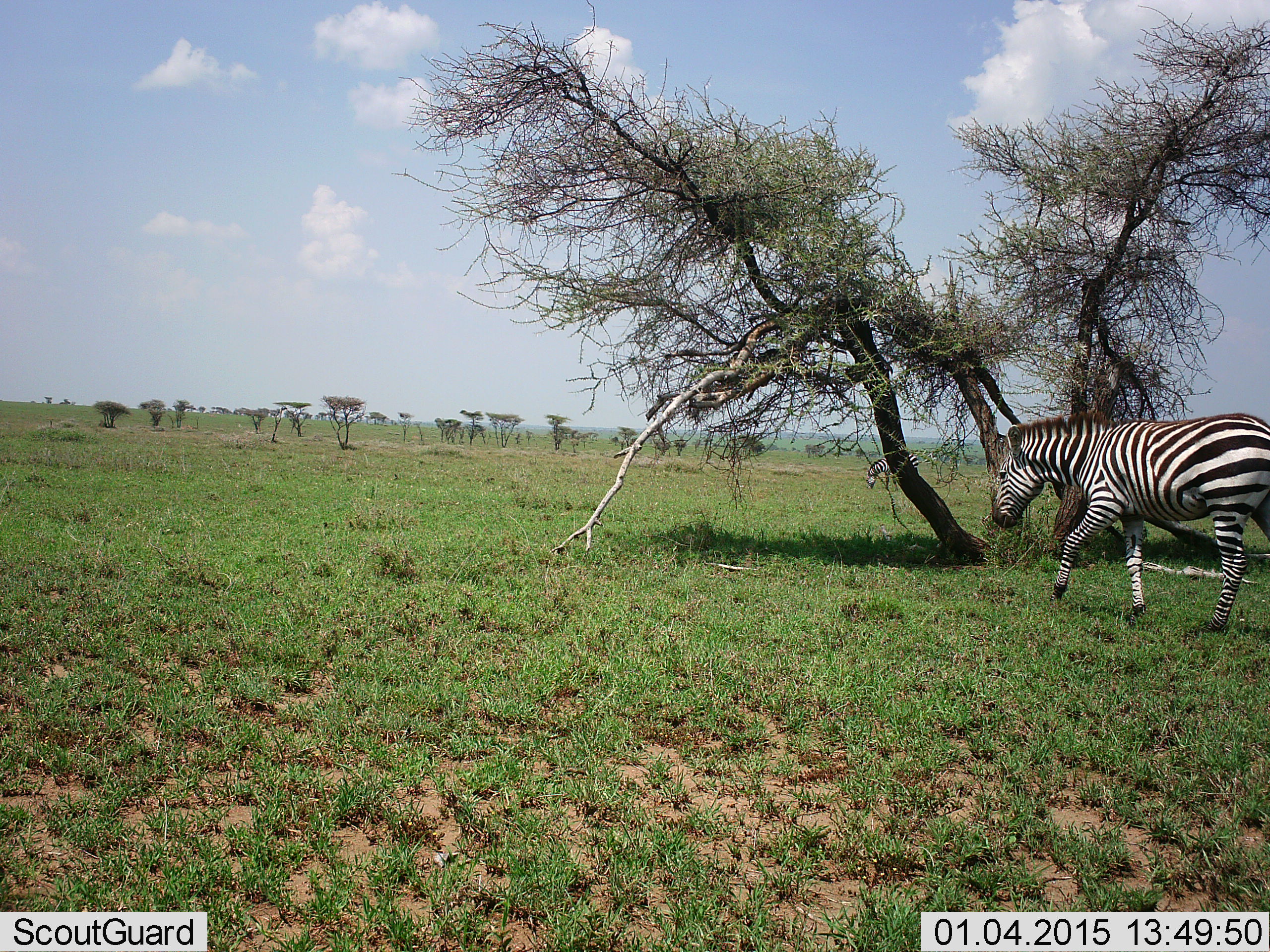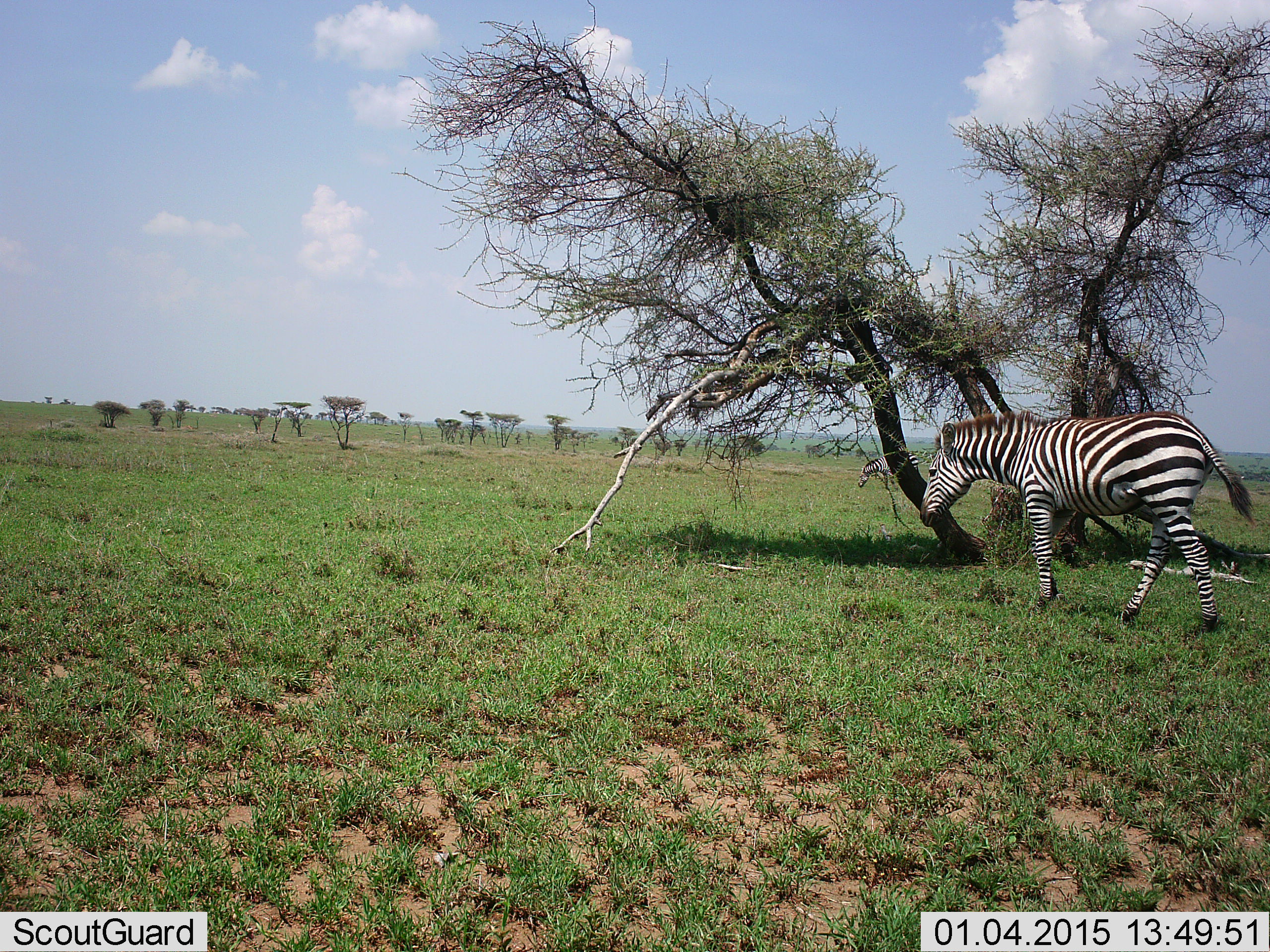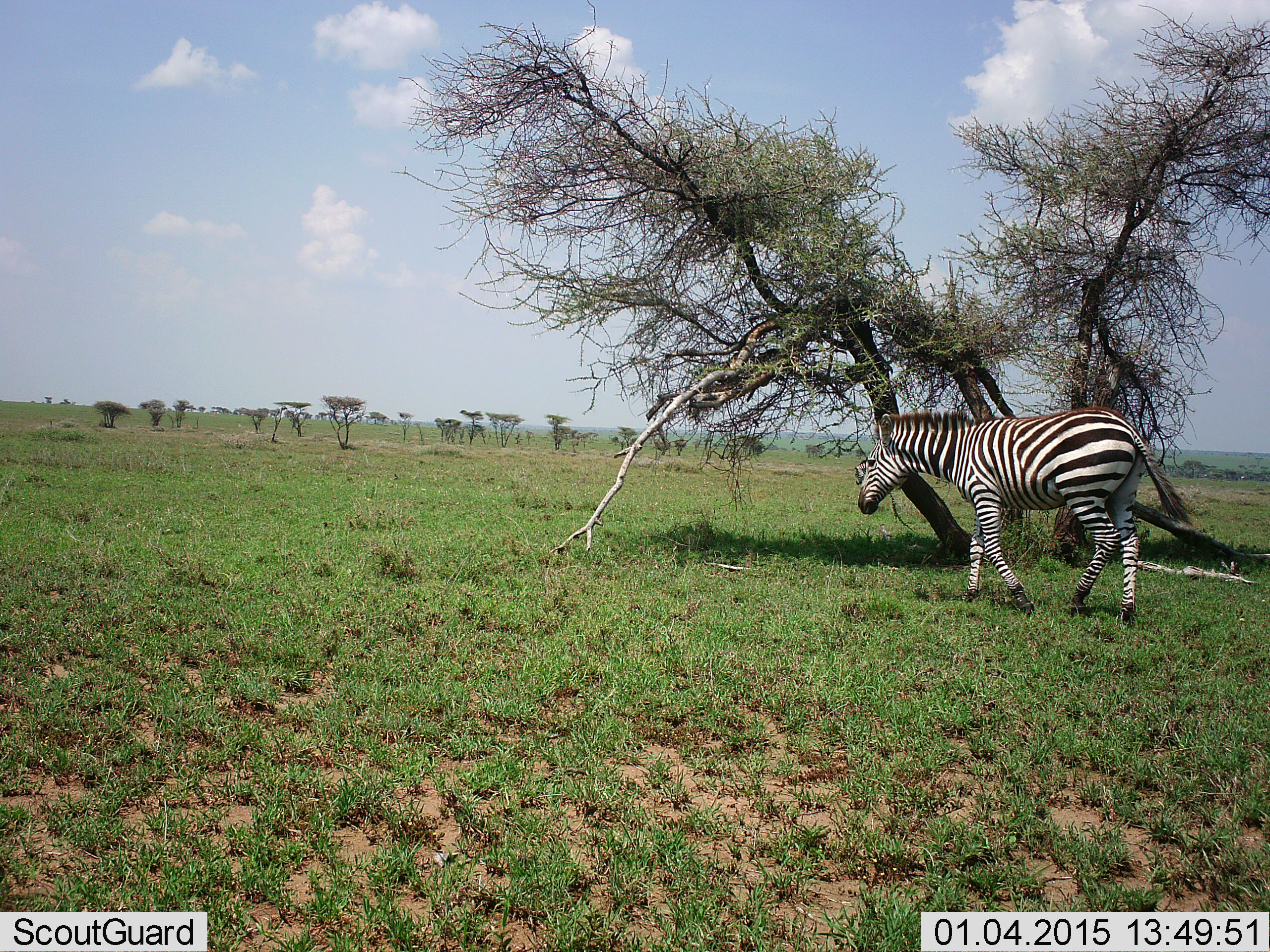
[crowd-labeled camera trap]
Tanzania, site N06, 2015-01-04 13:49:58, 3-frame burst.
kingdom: Animalia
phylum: Chordata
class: Mammalia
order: Perissodactyla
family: Equidae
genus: Equus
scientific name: Equus quagga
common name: plains zebra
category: zebra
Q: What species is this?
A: Zebra (plains zebra) (Equus quagga).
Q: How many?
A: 2.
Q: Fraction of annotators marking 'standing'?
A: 0%.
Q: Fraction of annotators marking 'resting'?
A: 0%.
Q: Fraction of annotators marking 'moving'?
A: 100%.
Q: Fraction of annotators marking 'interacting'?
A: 0%.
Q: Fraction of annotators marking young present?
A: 0%.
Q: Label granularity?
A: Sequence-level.